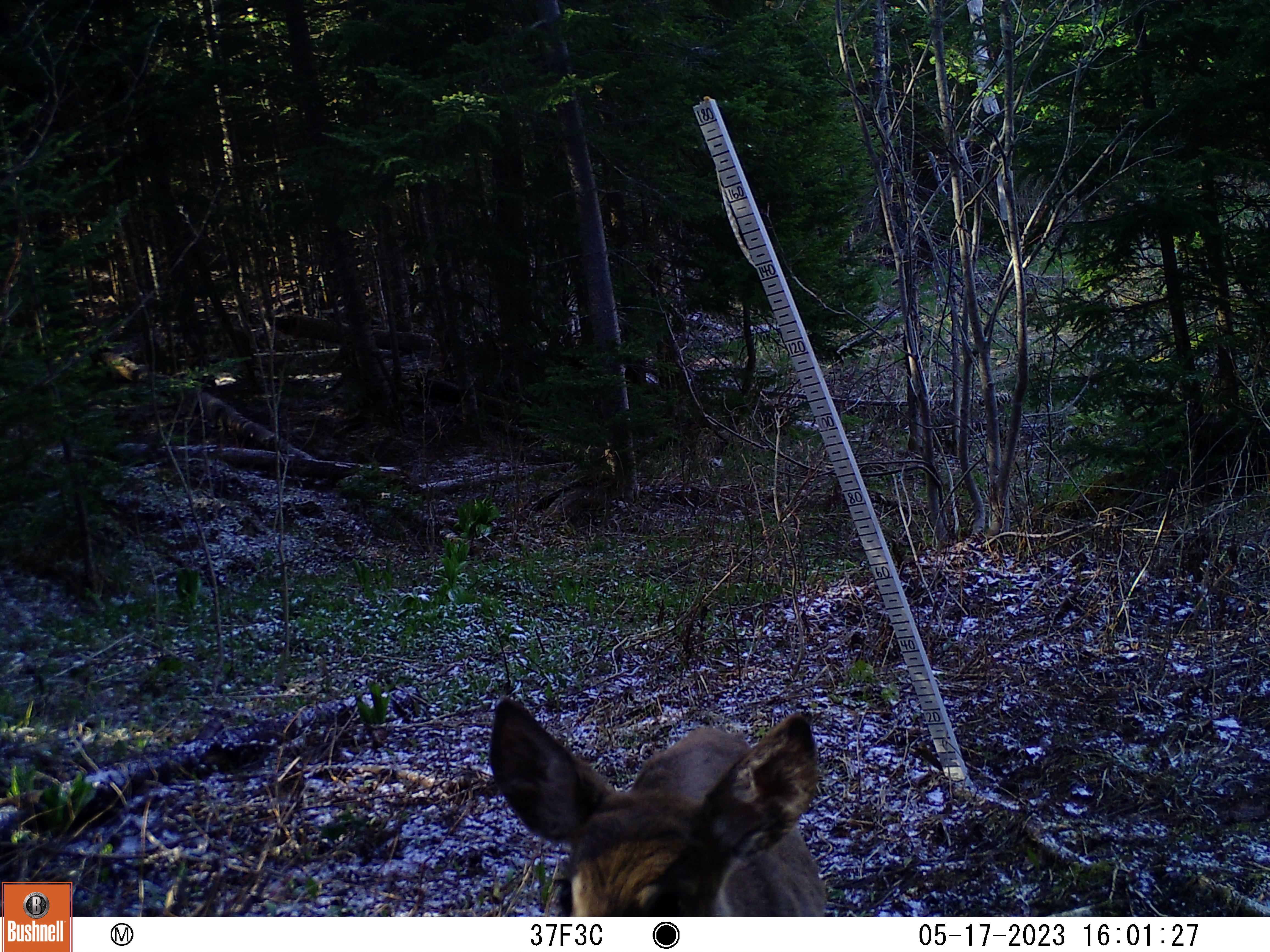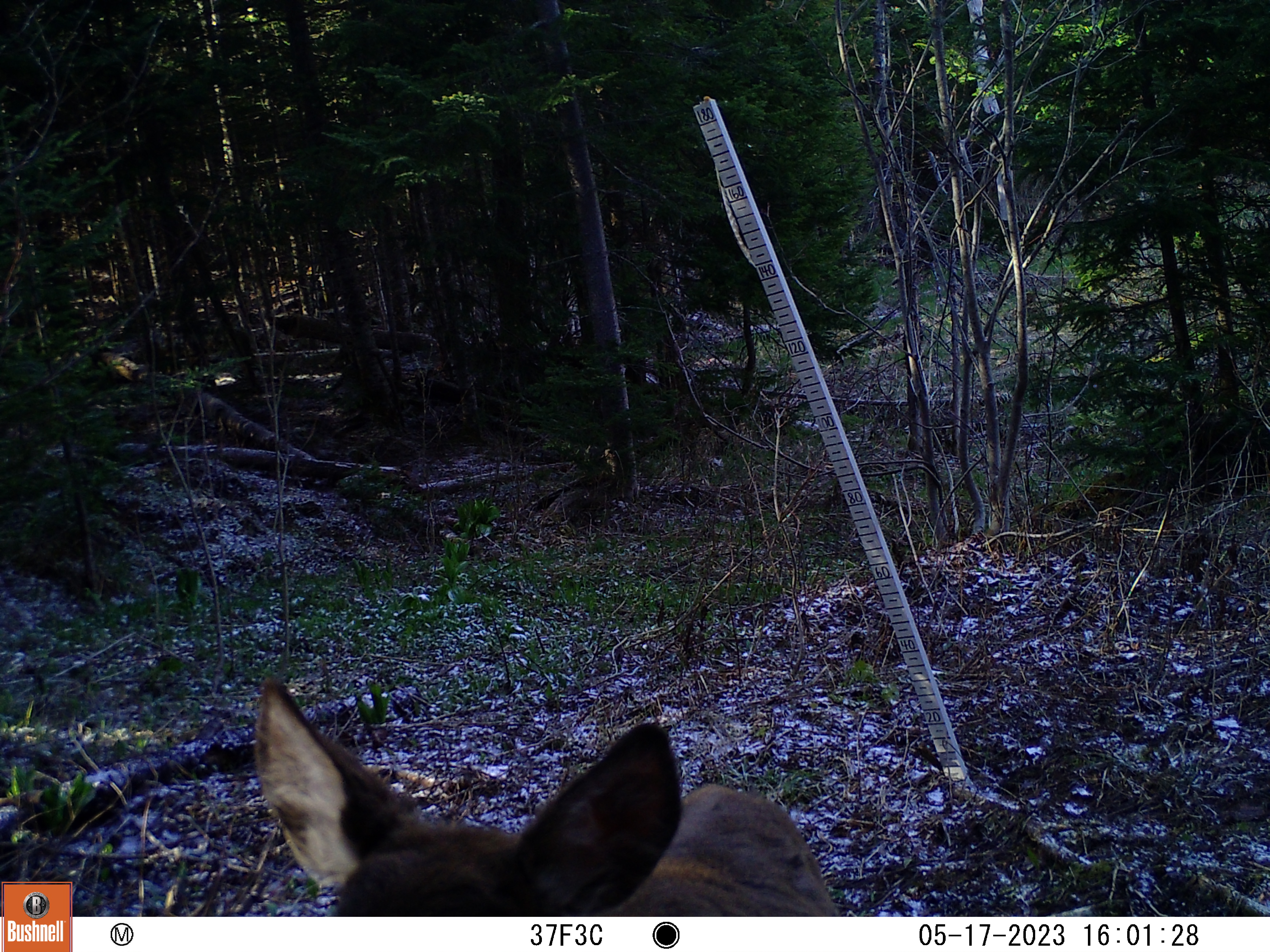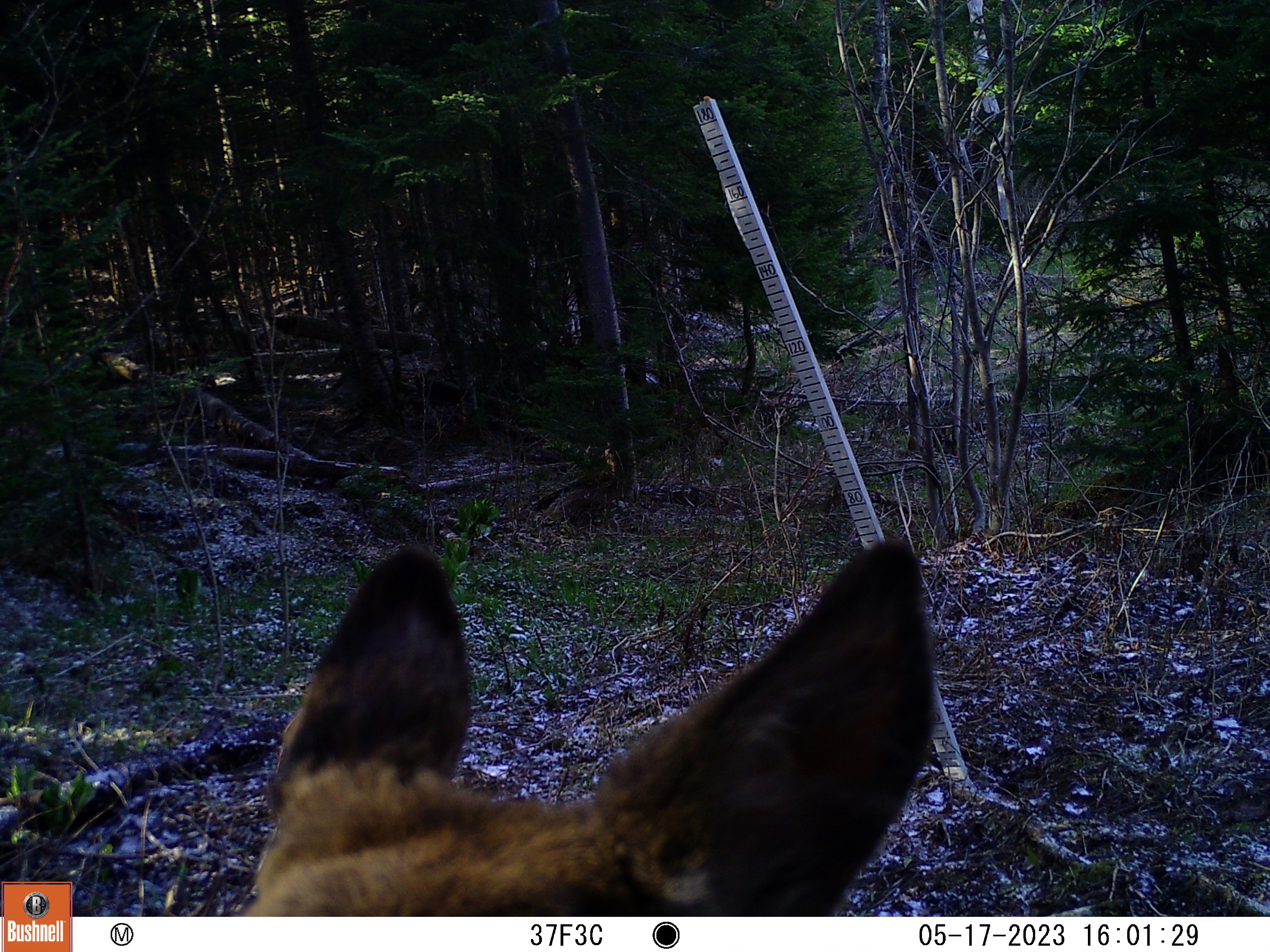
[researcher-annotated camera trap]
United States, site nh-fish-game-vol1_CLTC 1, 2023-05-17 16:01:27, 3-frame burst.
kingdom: Animalia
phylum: Chordata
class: Mammalia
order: Artiodactyla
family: Cervidae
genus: Odocoileus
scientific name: Odocoileus virginianus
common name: white-tailed deer